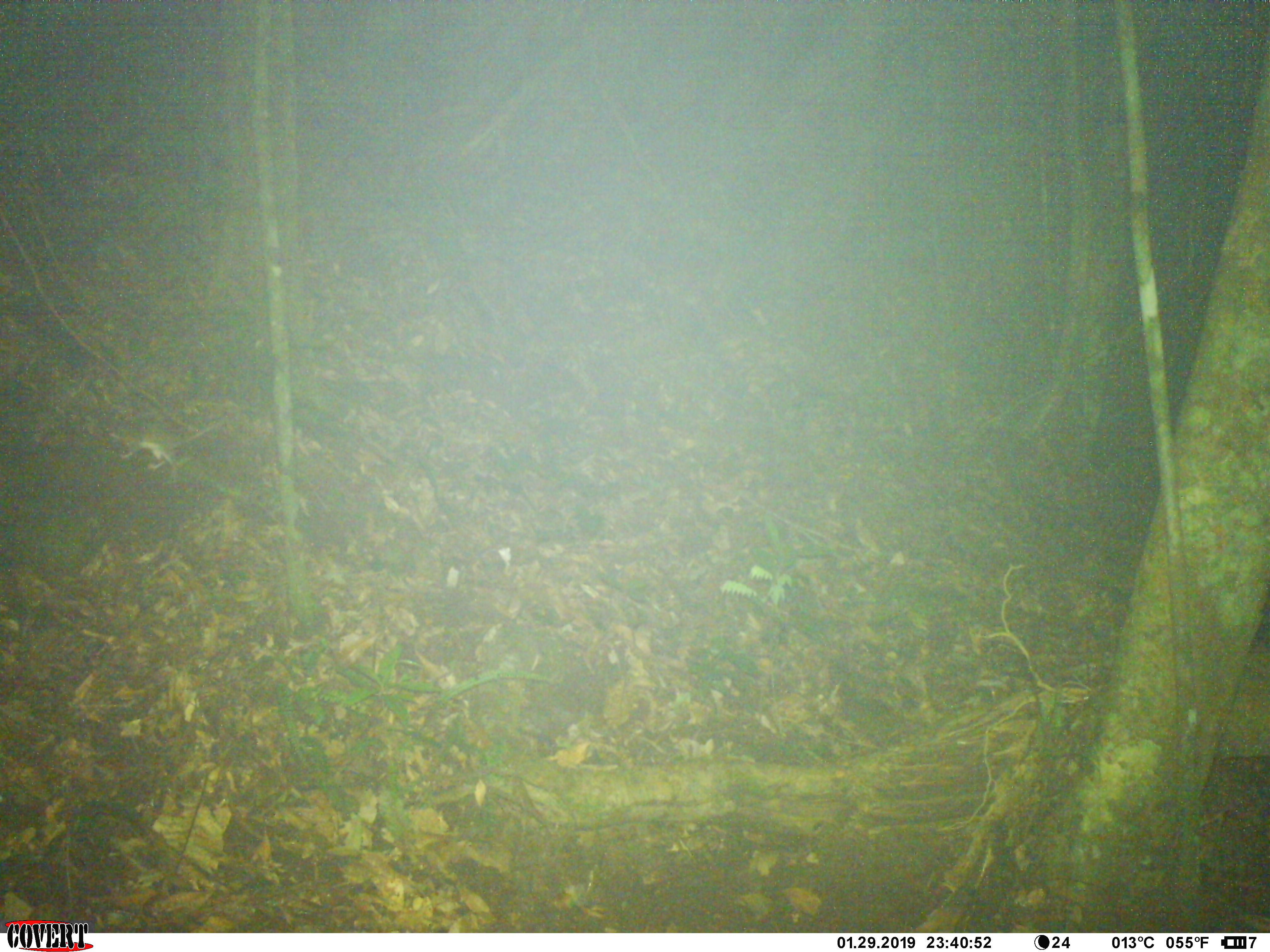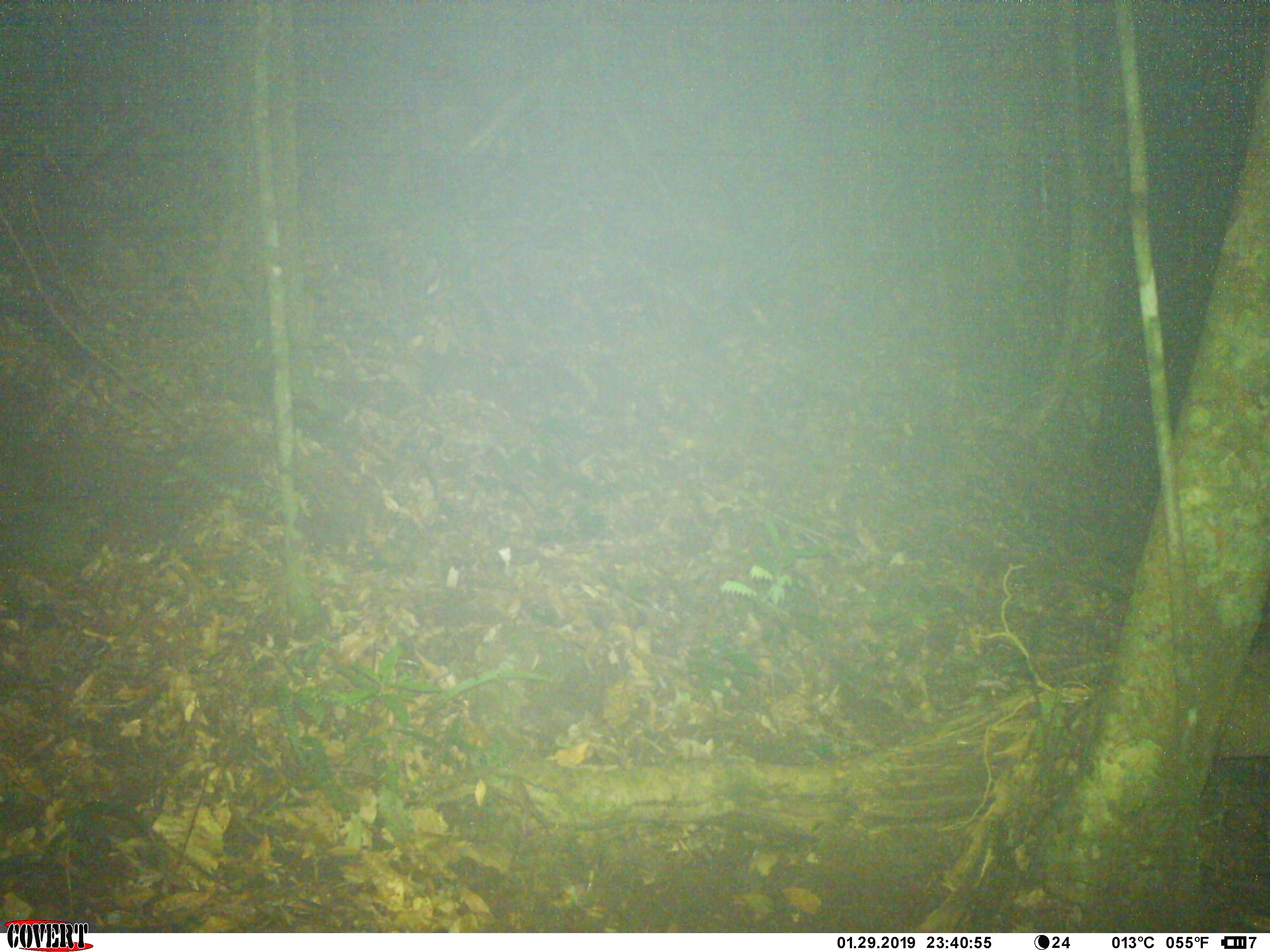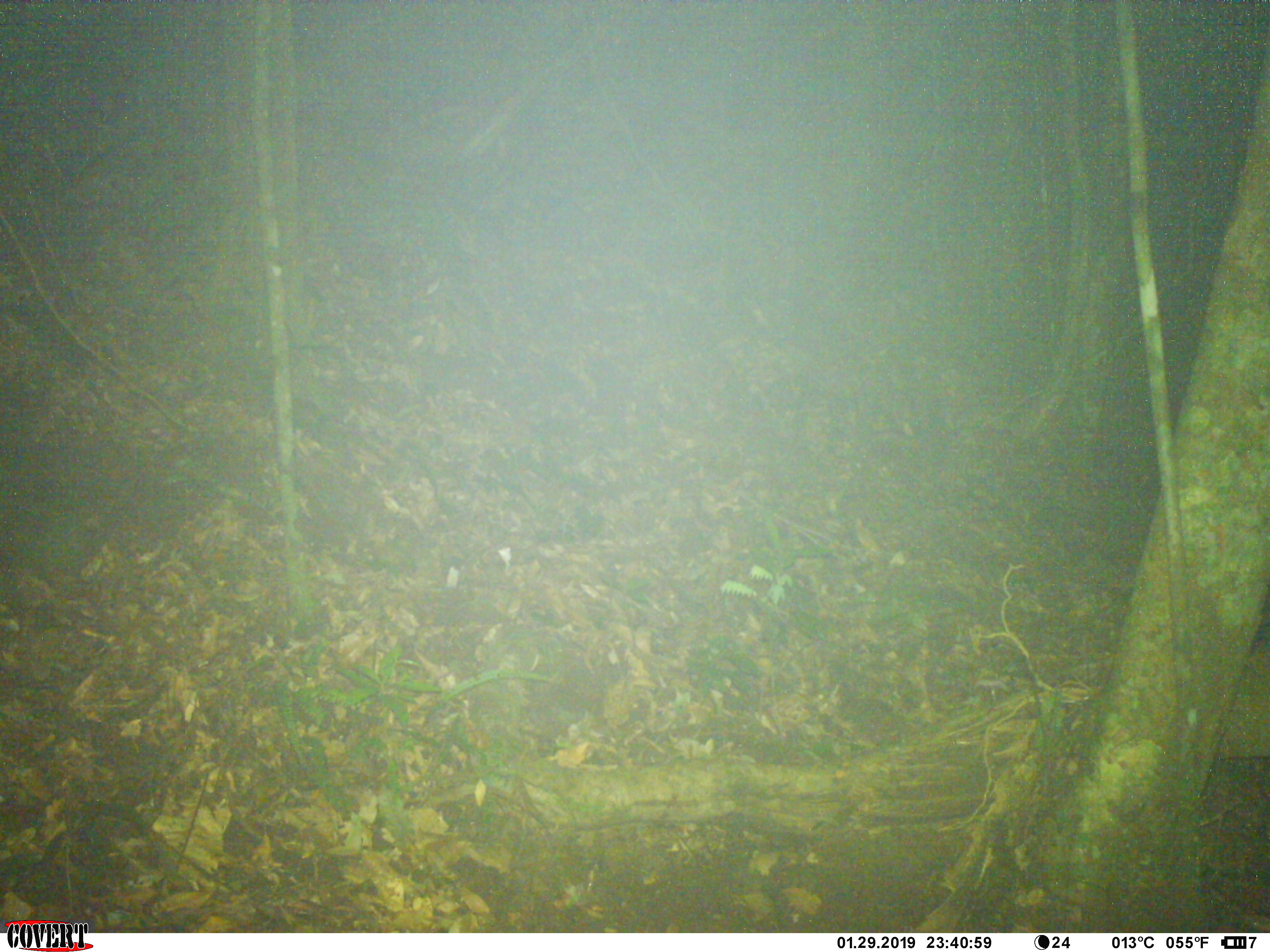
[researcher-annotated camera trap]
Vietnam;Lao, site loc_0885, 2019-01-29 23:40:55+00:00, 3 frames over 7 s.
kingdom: Animalia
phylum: Chordata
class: Mammalia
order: Rodentia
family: Muridae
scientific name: Muridae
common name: old-world mice and rats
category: unidentified murid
Unidentified murid (old-world mice and rats) (Muridae). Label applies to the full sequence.